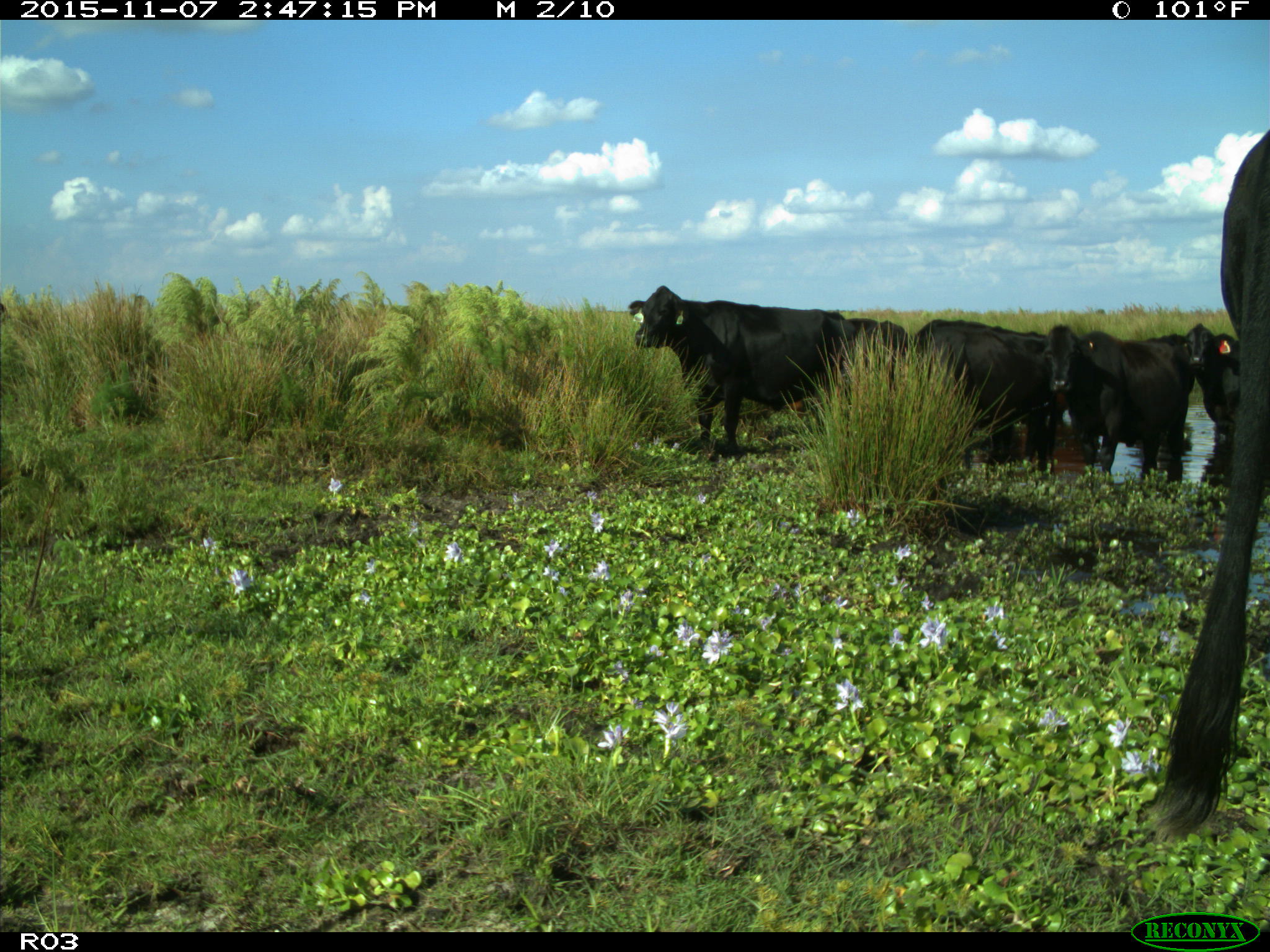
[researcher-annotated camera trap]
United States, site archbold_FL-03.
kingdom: Animalia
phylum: Chordata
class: Mammalia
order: Artiodactyla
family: Bovidae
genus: Bos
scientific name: Bos taurus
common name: domestic cow